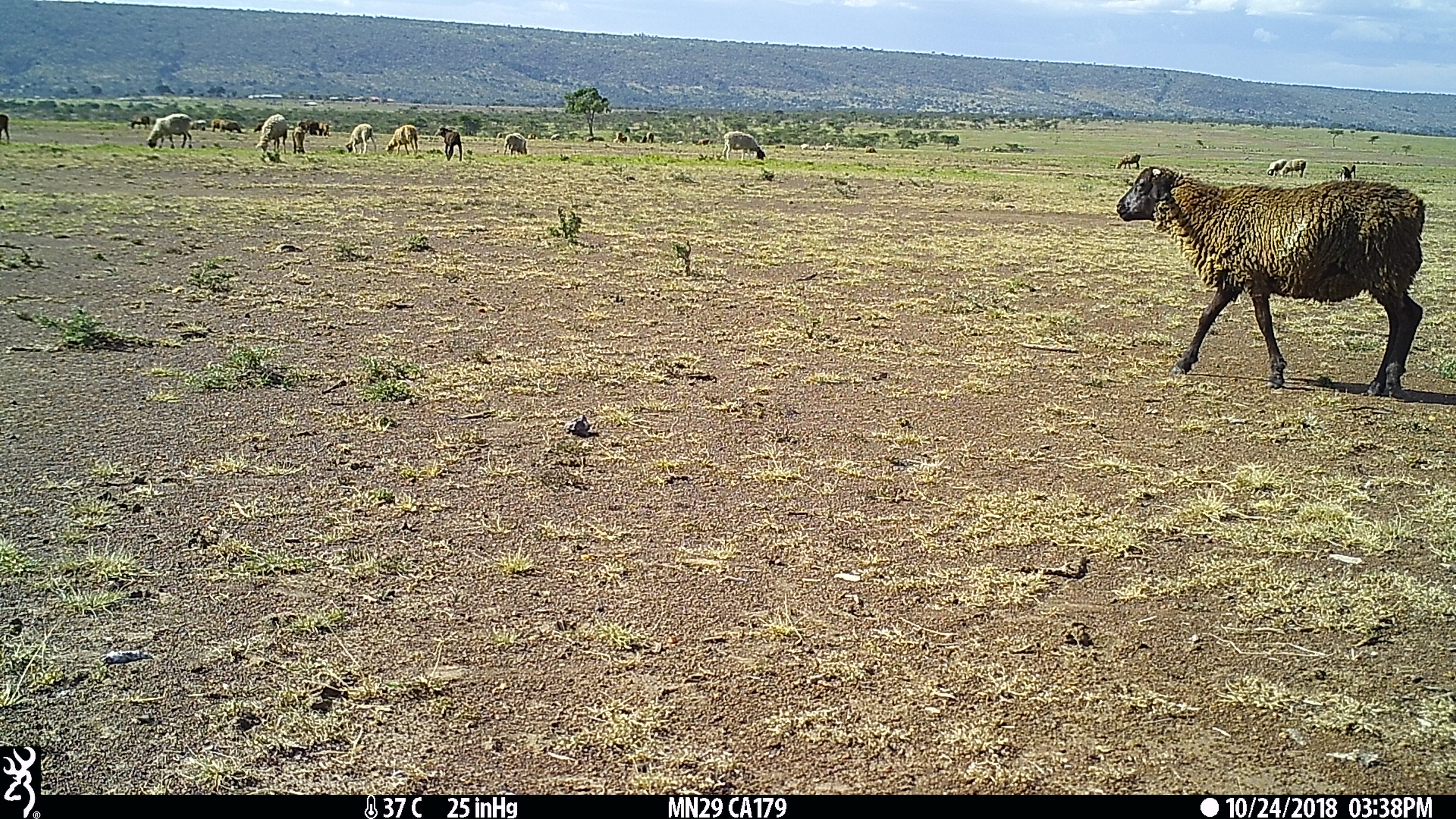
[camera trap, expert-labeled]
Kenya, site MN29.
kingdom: Animalia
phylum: Chordata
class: Mammalia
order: Artiodactyla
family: Bovidae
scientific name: Bovidae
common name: sheep or goat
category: shoat